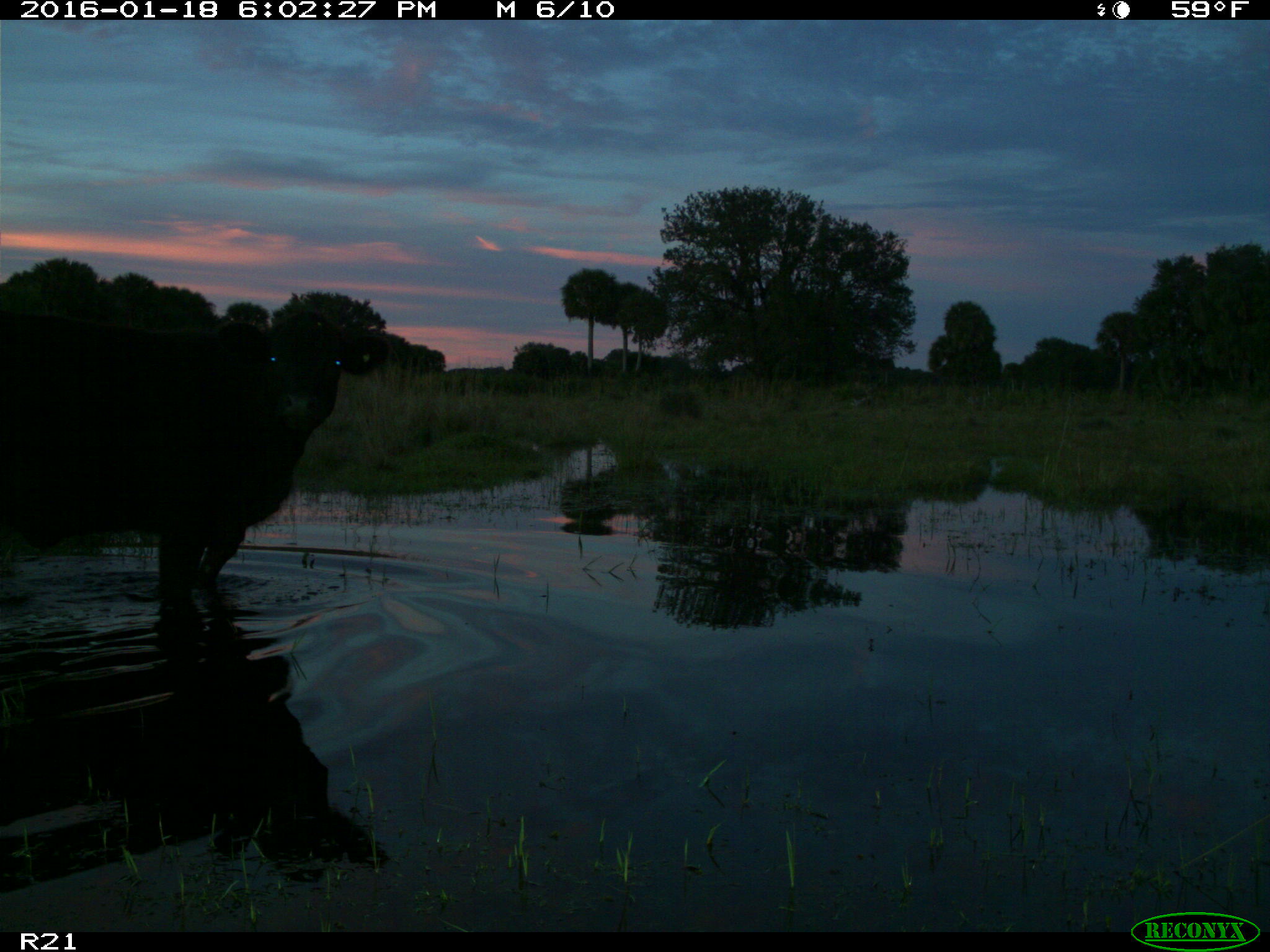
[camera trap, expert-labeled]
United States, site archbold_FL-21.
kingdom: Animalia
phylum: Chordata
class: Mammalia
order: Artiodactyla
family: Bovidae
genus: Bos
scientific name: Bos taurus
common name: domestic cow